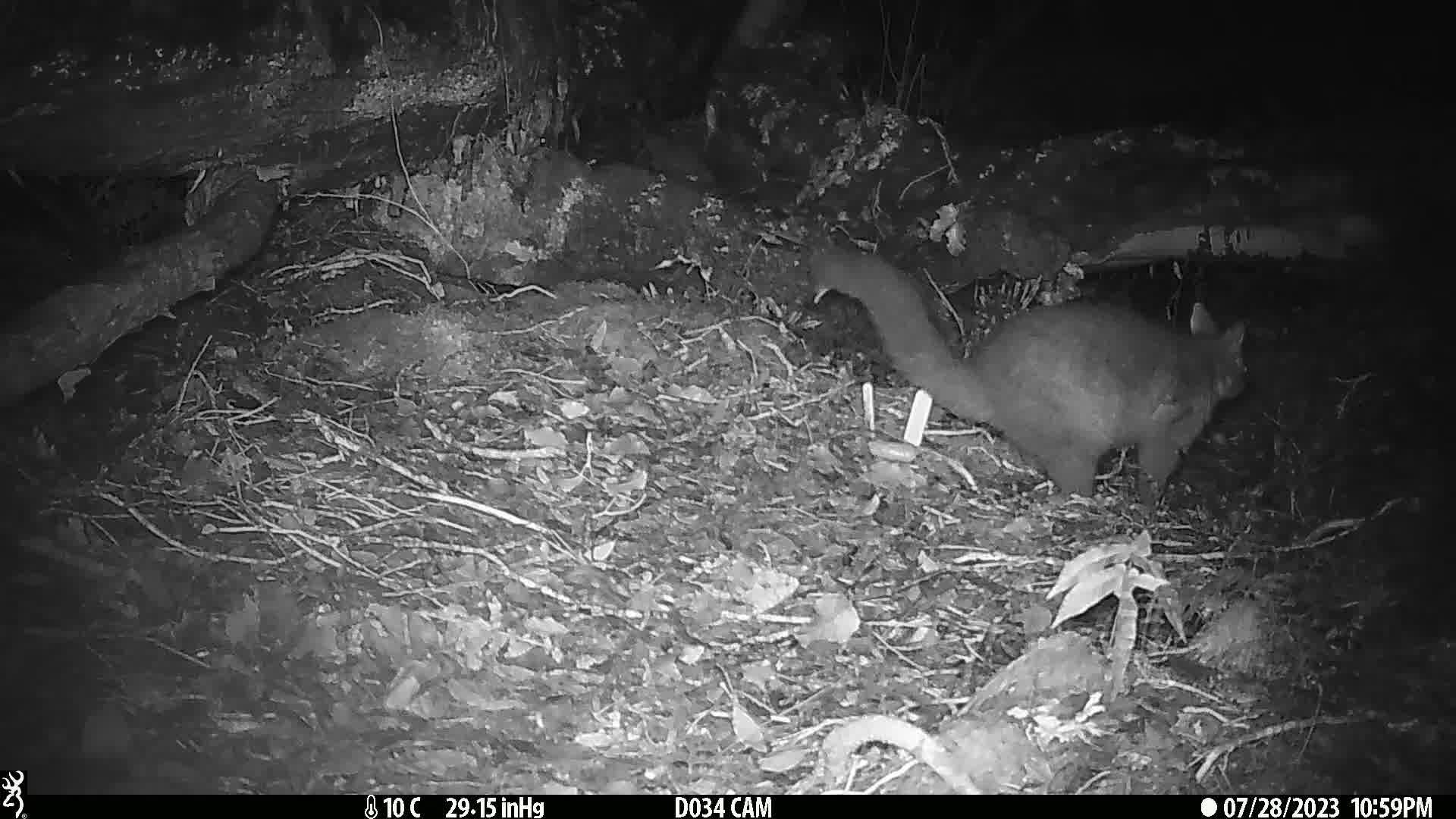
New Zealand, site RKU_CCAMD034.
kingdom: Animalia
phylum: Chordata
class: Mammalia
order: Diprotodontia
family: Phalangeridae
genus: Trichosurus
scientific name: Trichosurus vulpecula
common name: common brushtail possum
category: possum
Possum (common brushtail possum) (Trichosurus vulpecula).